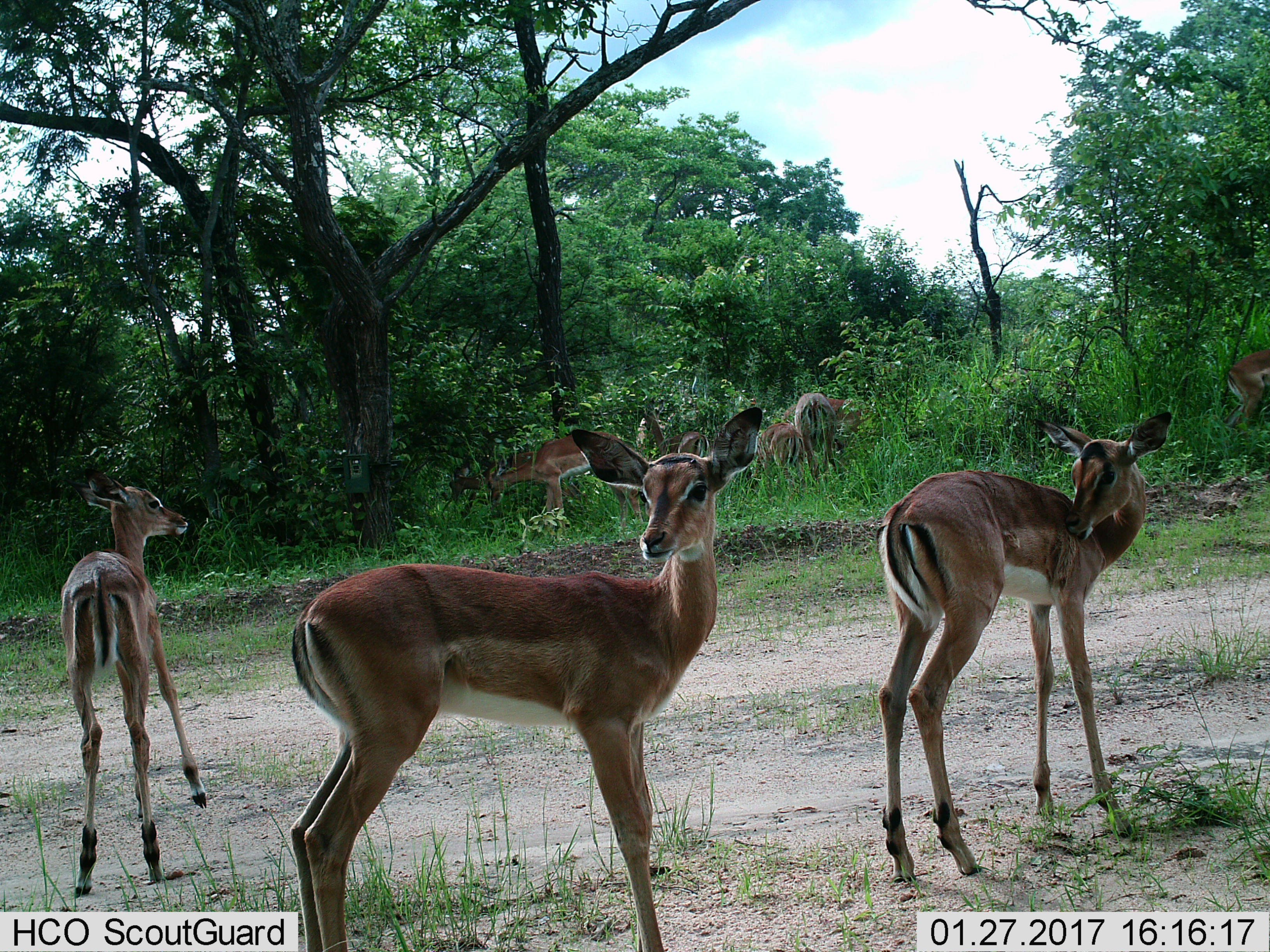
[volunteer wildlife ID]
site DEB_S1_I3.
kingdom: Animalia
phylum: Chordata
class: Mammalia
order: Artiodactyla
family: Bovidae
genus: Aepyceros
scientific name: Aepyceros melampus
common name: impala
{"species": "impala (Aepyceros melampus)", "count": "10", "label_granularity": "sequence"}